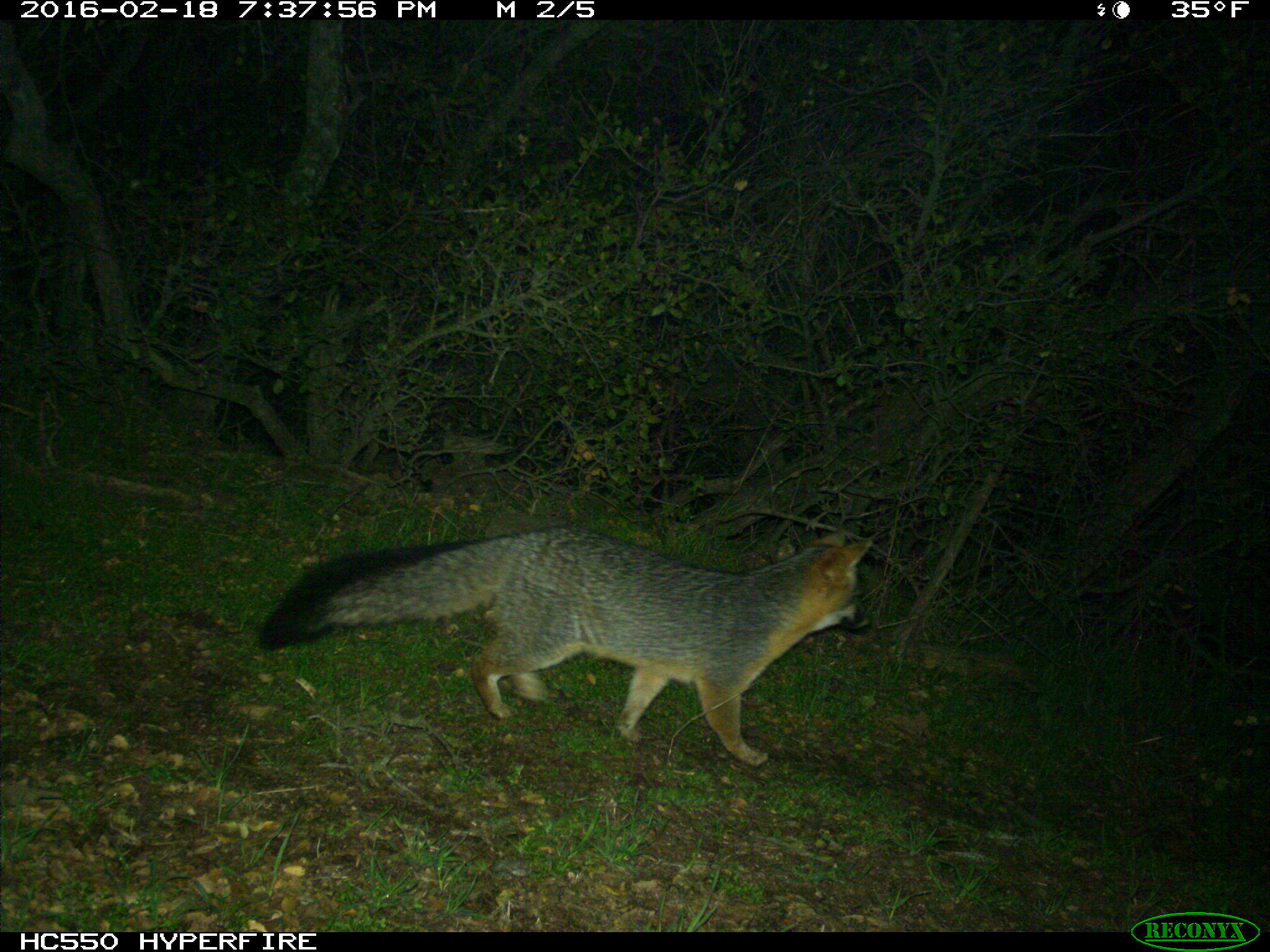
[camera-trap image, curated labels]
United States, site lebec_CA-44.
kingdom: Animalia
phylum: Chordata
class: Mammalia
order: Carnivora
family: Canidae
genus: Urocyon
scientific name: Urocyon cinereoargenteus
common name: gray fox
Urocyon cinereoargenteus (gray fox).